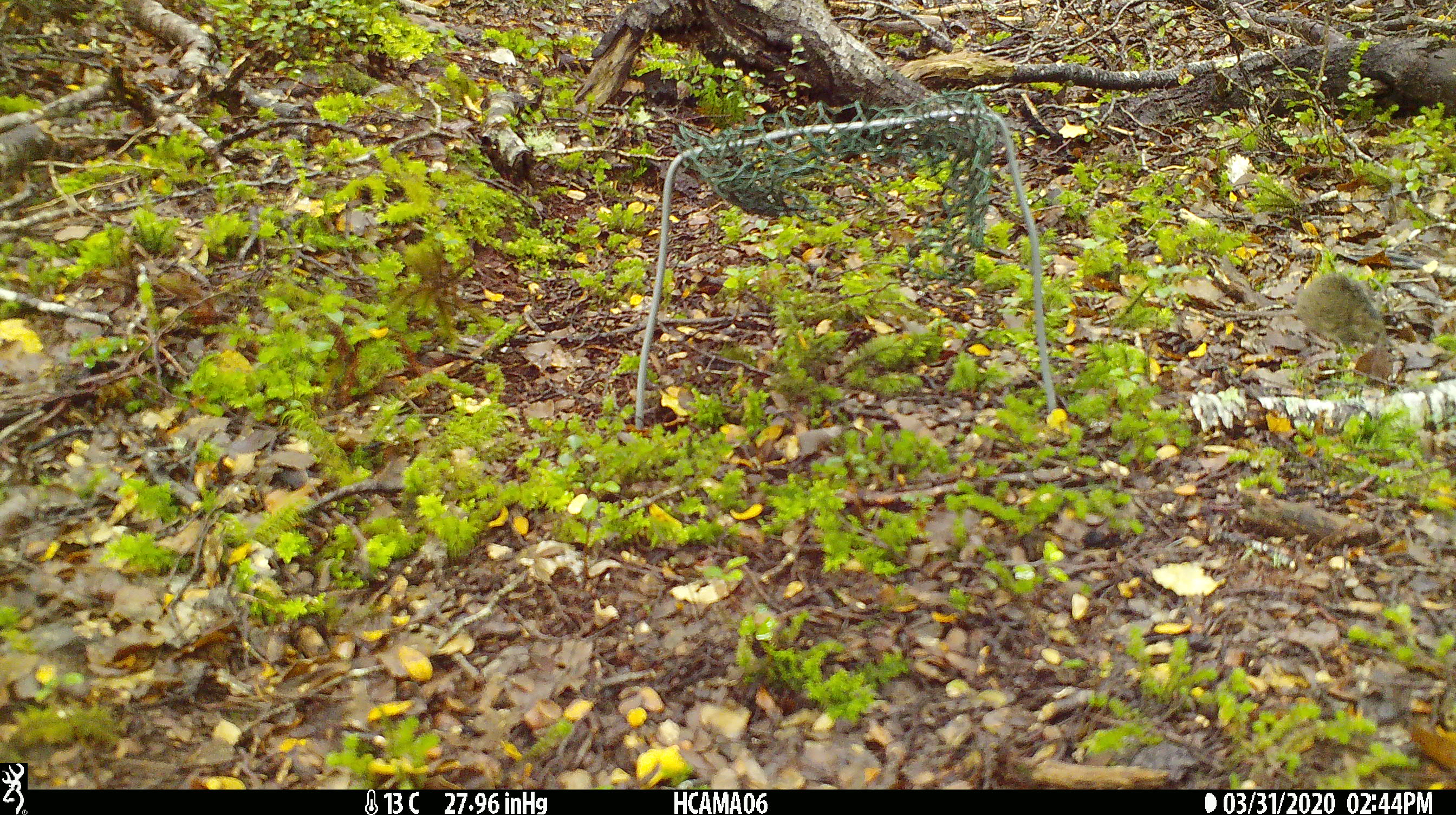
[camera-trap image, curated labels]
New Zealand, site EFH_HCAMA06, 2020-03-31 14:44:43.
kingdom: Animalia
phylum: Chordata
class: Mammalia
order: Rodentia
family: Muridae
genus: Mus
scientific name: Mus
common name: mouse